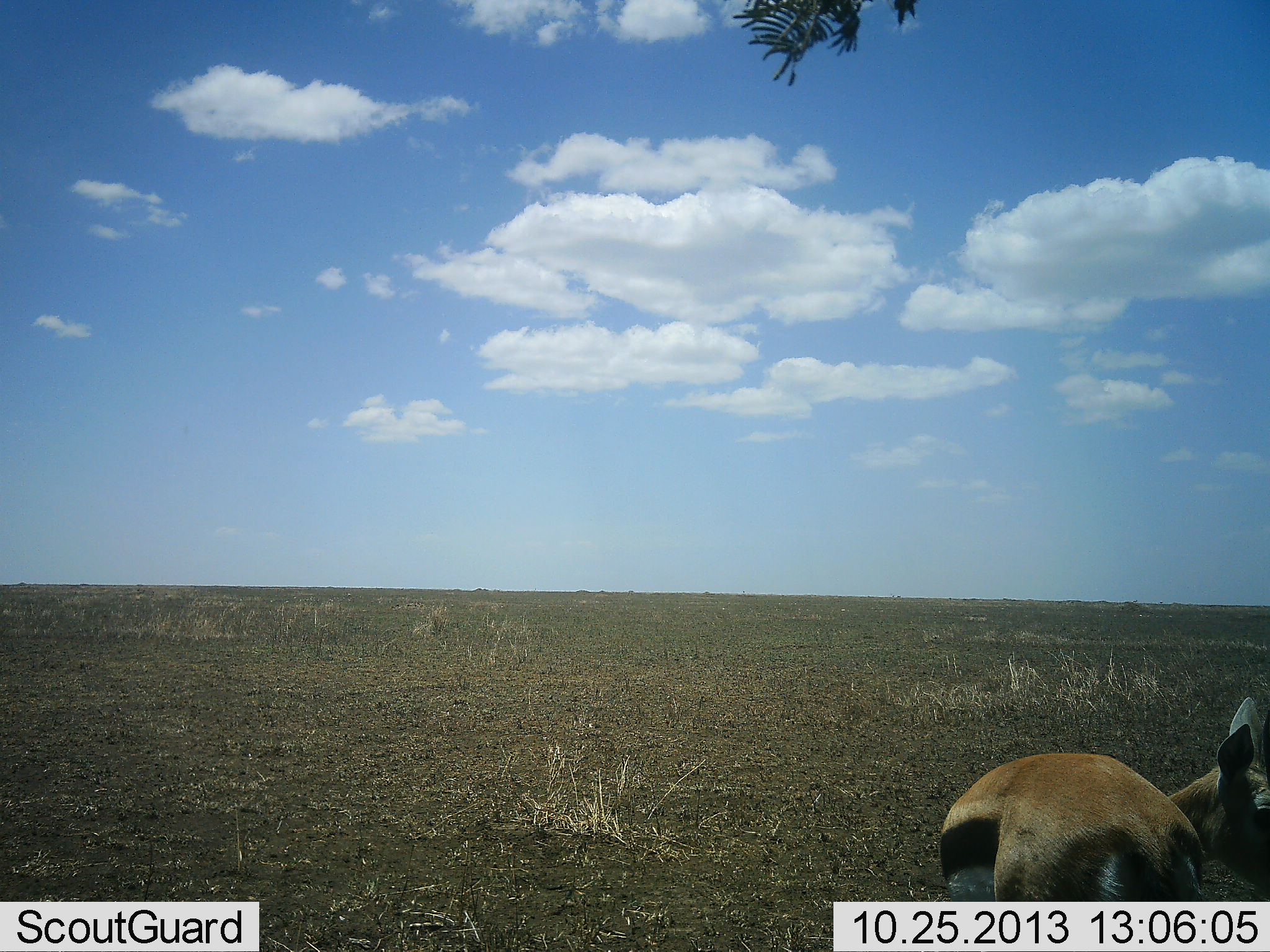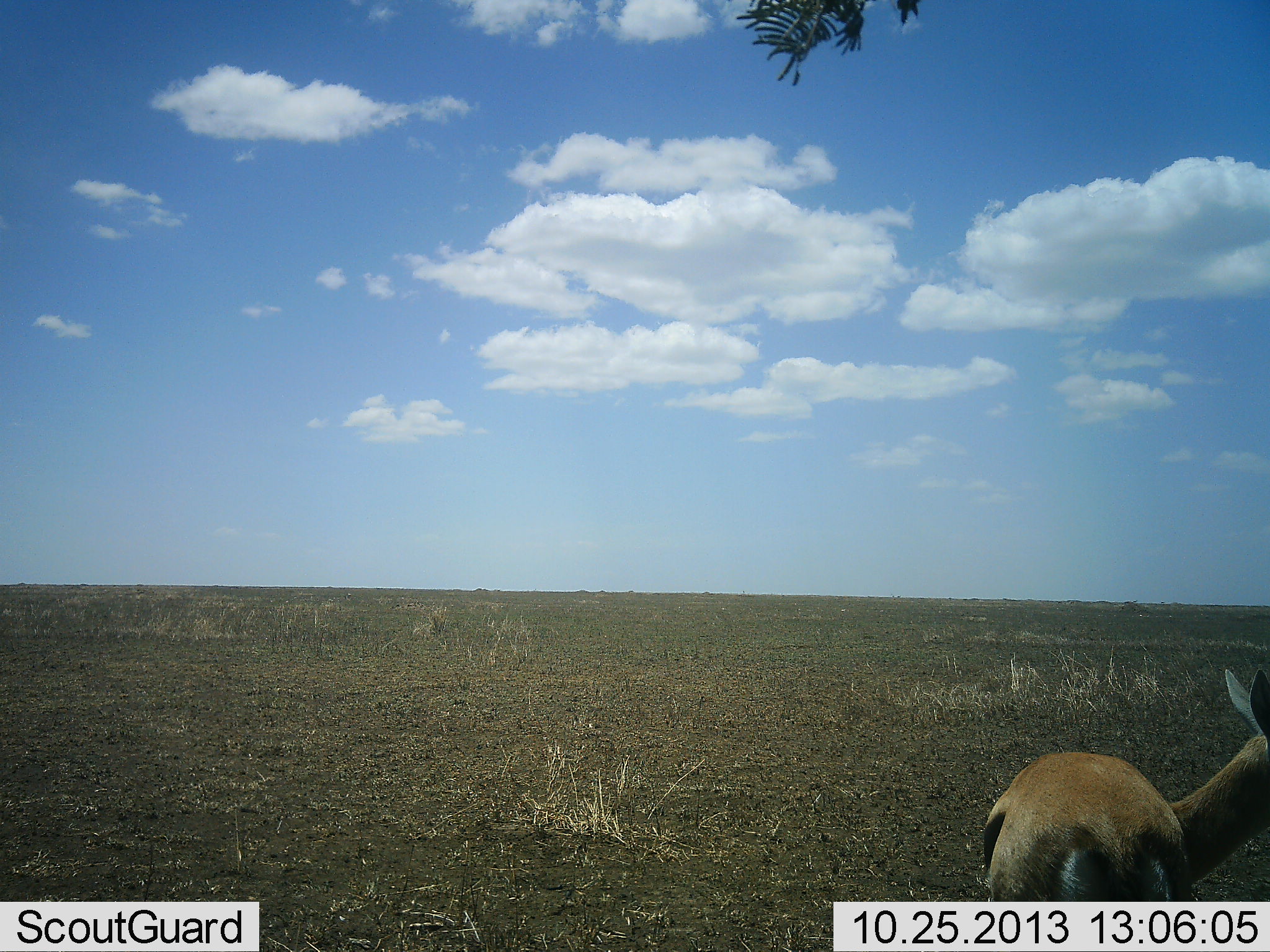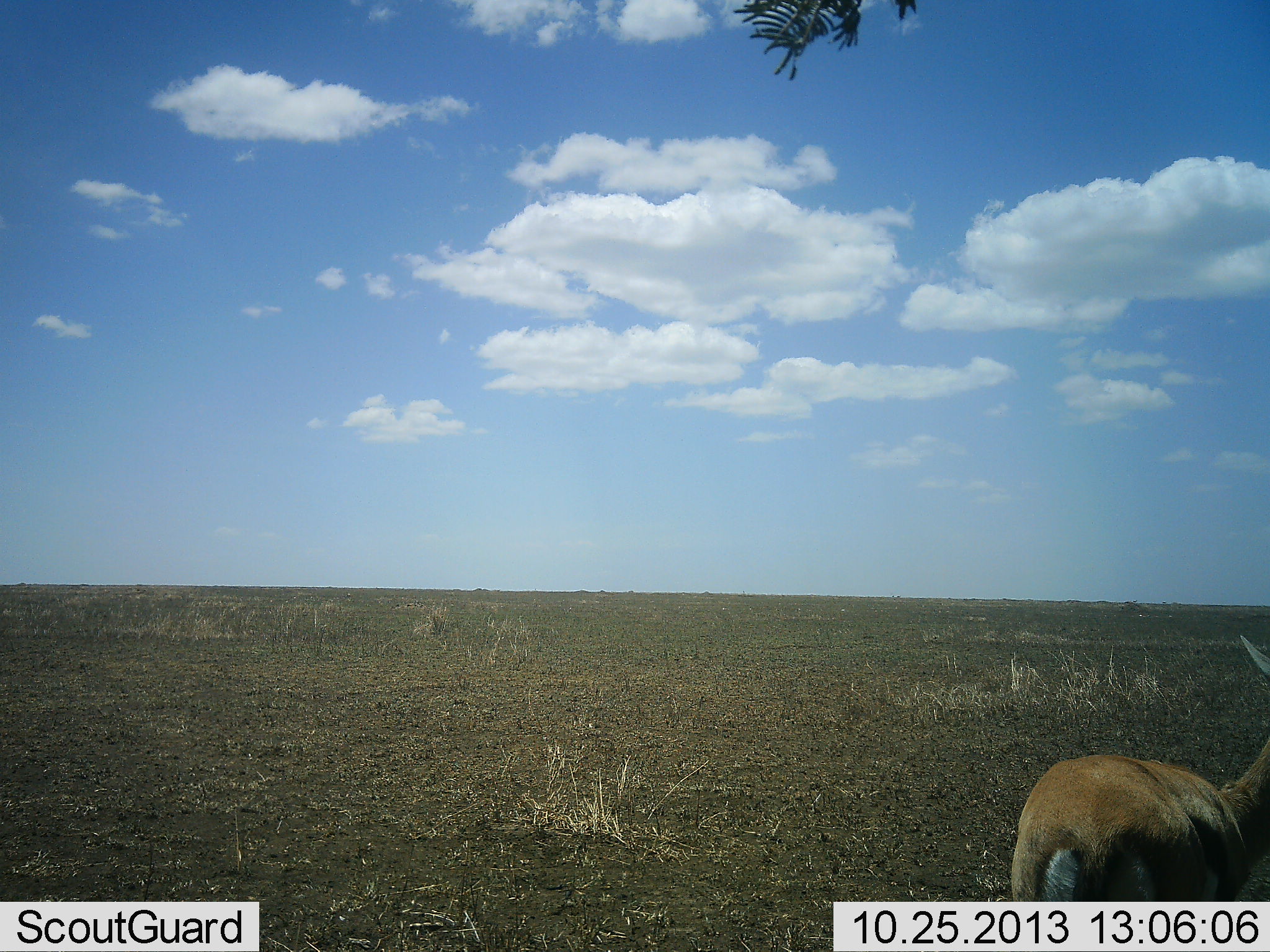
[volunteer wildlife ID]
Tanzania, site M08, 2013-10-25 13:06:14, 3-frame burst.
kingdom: Animalia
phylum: Chordata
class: Mammalia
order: Artiodactyla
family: Bovidae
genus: Eudorcas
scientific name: Eudorcas thomsonii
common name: thomson's gazelle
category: gazellethomsons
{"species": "gazellethomsons (thomson's gazelle) (Eudorcas thomsonii)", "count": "1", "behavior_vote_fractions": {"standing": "83%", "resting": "0%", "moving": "27%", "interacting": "0%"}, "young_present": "0%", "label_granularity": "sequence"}